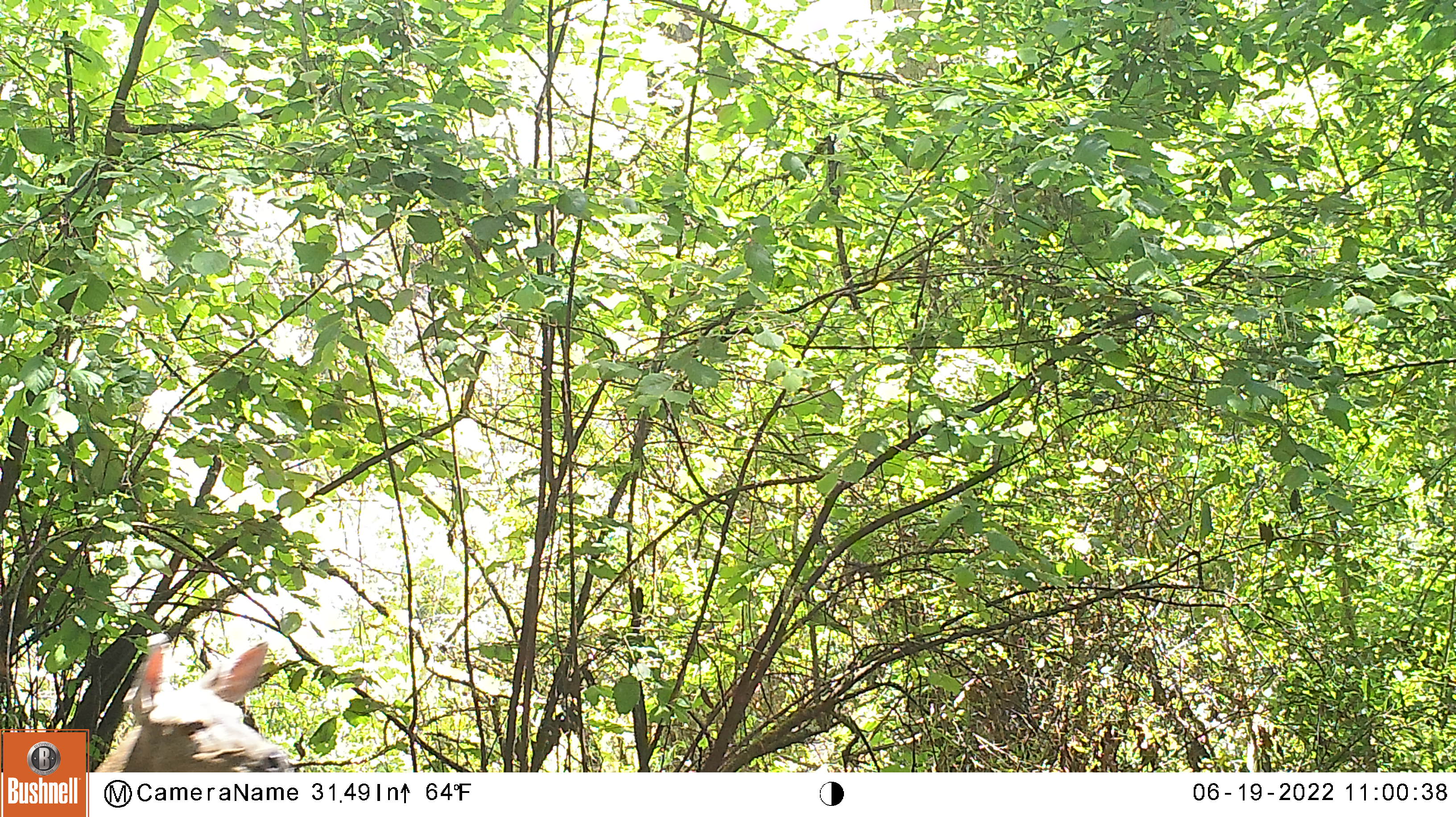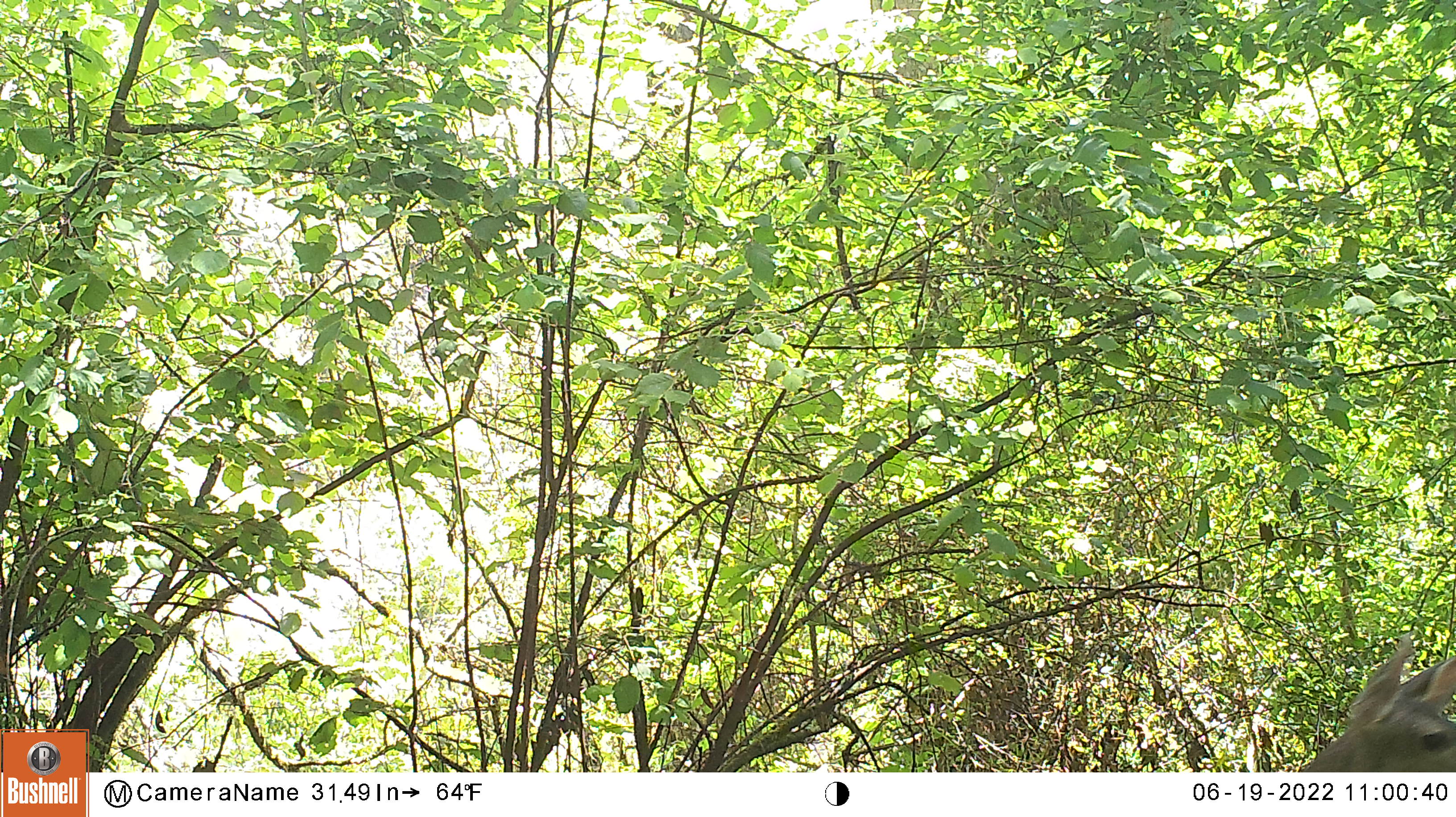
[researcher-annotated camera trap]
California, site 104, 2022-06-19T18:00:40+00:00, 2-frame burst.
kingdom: Animalia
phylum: Chordata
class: Mammalia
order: Artiodactyla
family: Cervidae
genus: Odocoileus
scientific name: Odocoileus hemionus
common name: mule deer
Mule deer (Odocoileus hemionus).